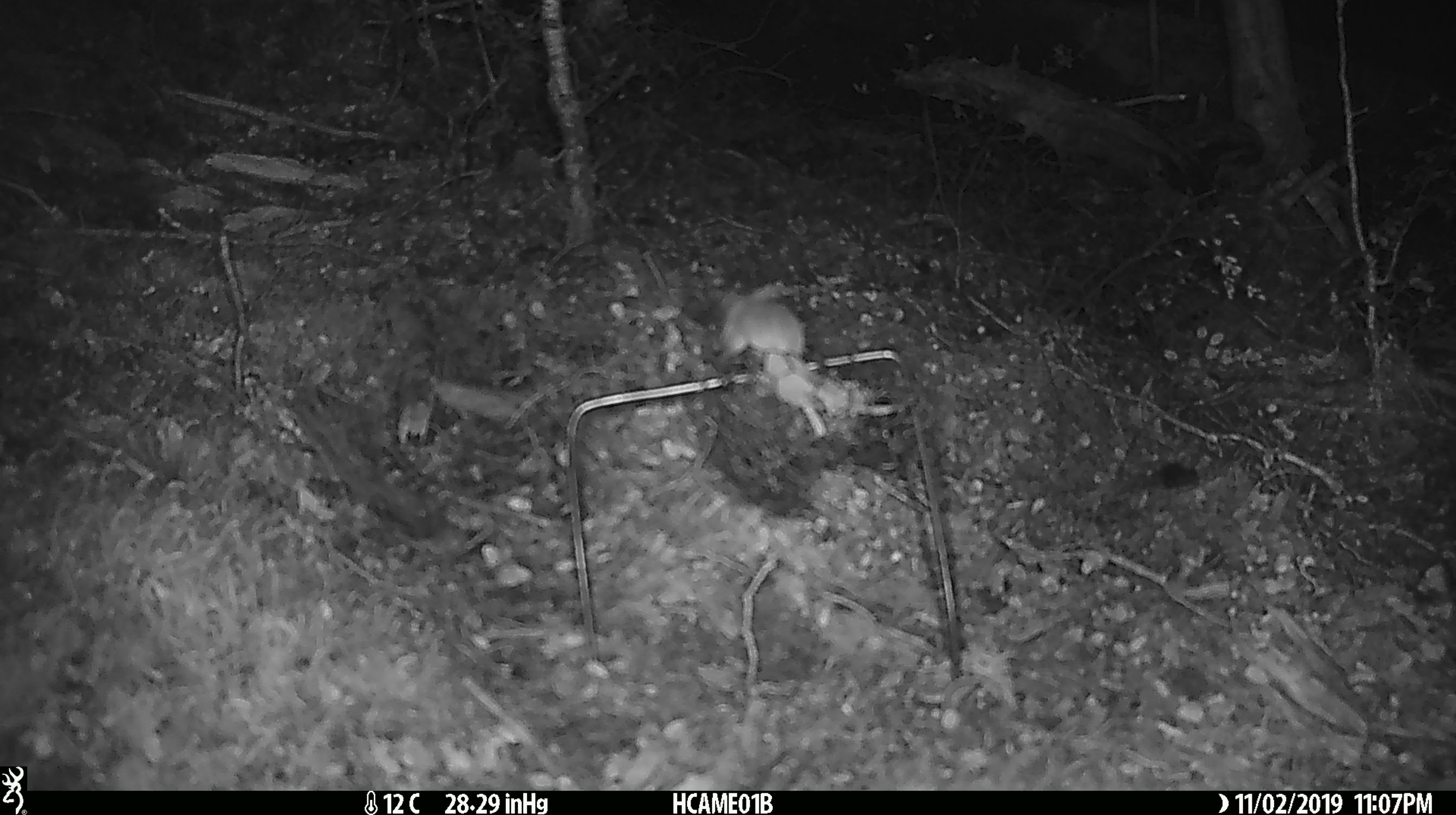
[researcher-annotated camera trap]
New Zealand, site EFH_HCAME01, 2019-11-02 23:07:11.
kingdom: Animalia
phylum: Chordata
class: Mammalia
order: Rodentia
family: Muridae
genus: Mus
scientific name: Mus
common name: mouse